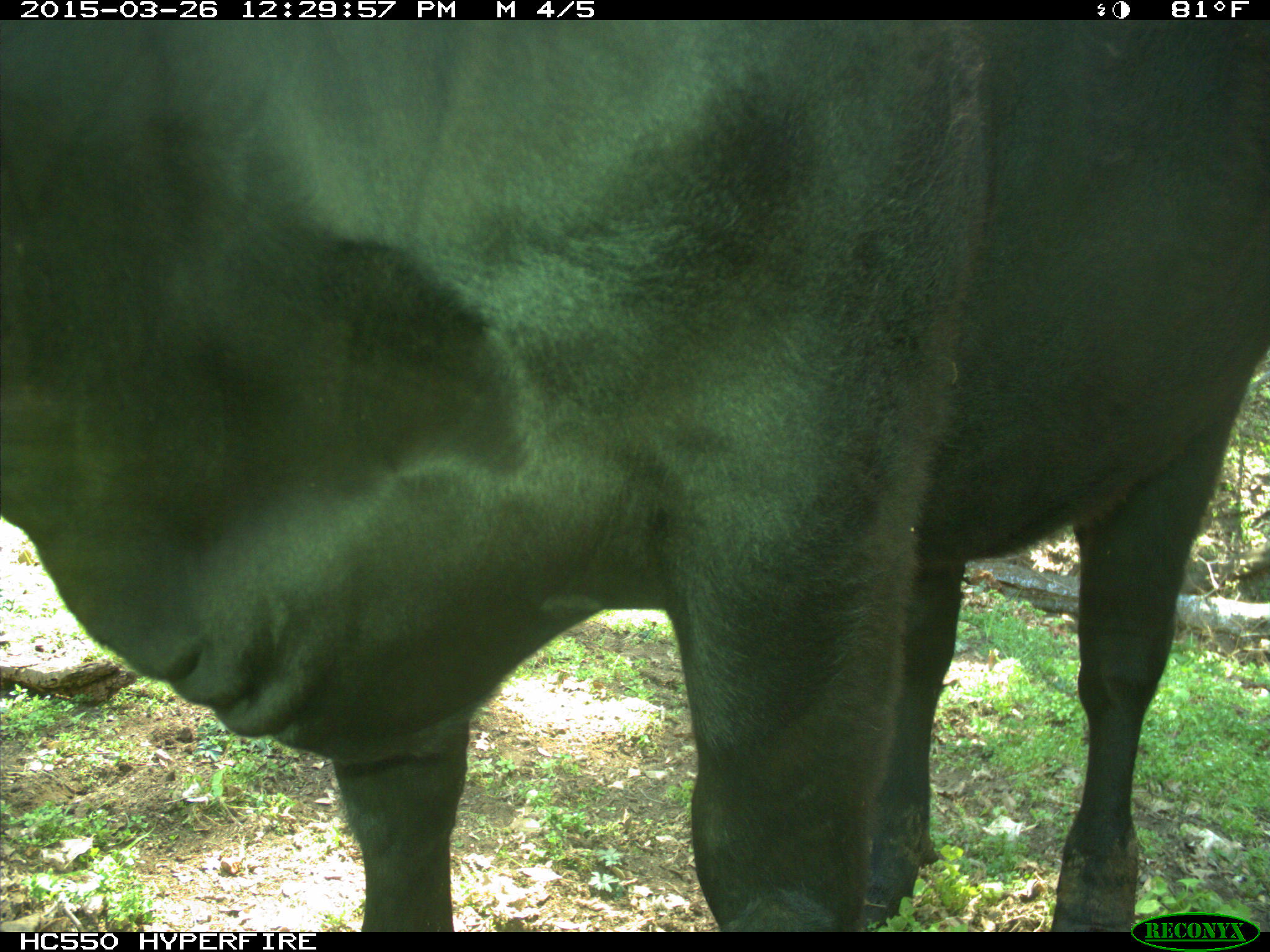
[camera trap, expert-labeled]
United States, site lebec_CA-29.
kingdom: Animalia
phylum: Chordata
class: Mammalia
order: Artiodactyla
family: Bovidae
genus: Bos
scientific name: Bos taurus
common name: domestic cow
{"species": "Bos taurus (domestic cow)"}